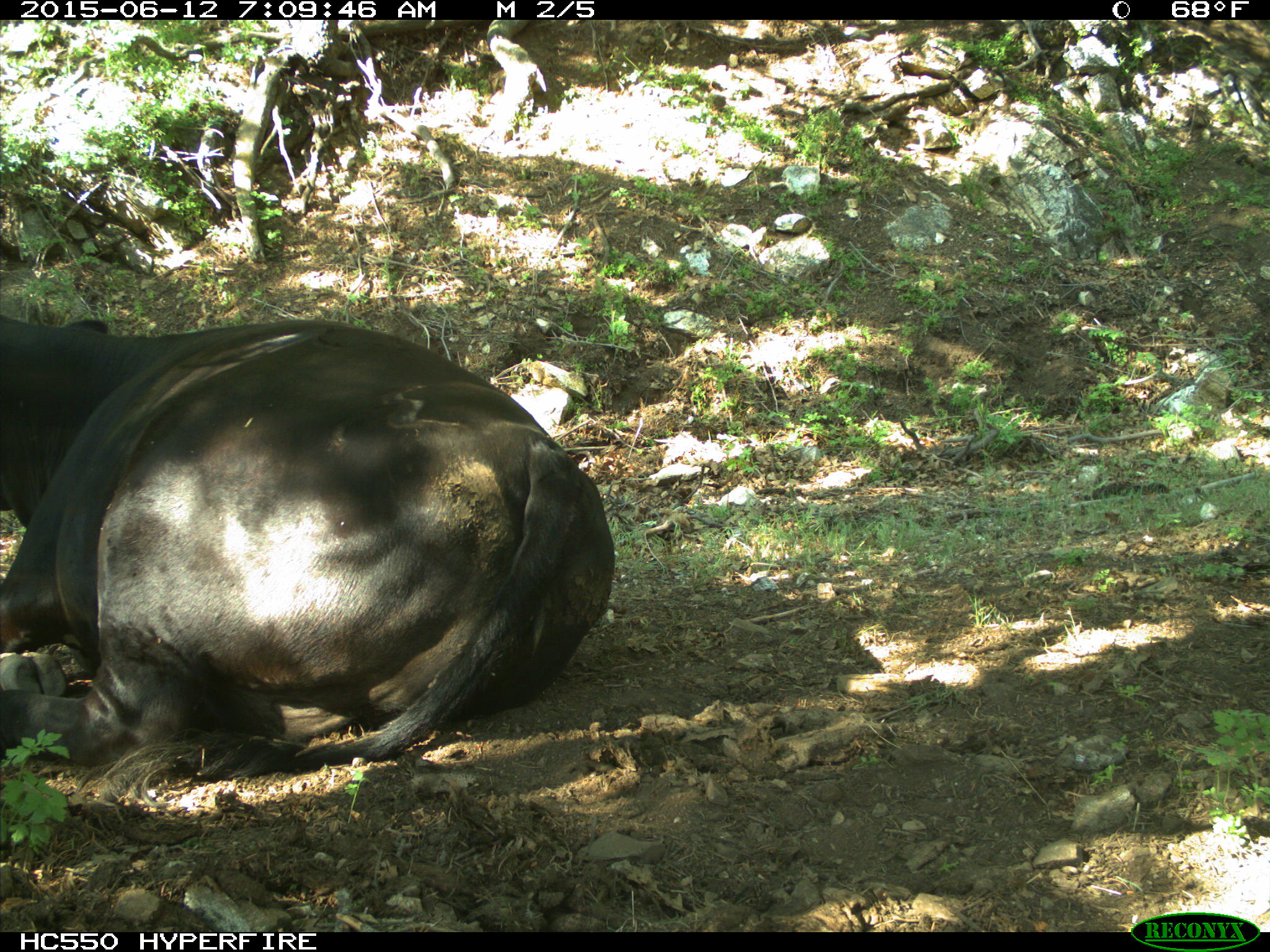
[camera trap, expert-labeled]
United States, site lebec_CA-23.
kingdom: Animalia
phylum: Chordata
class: Mammalia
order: Artiodactyla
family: Bovidae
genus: Bos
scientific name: Bos taurus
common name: domestic cow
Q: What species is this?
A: Bos taurus (domestic cow).